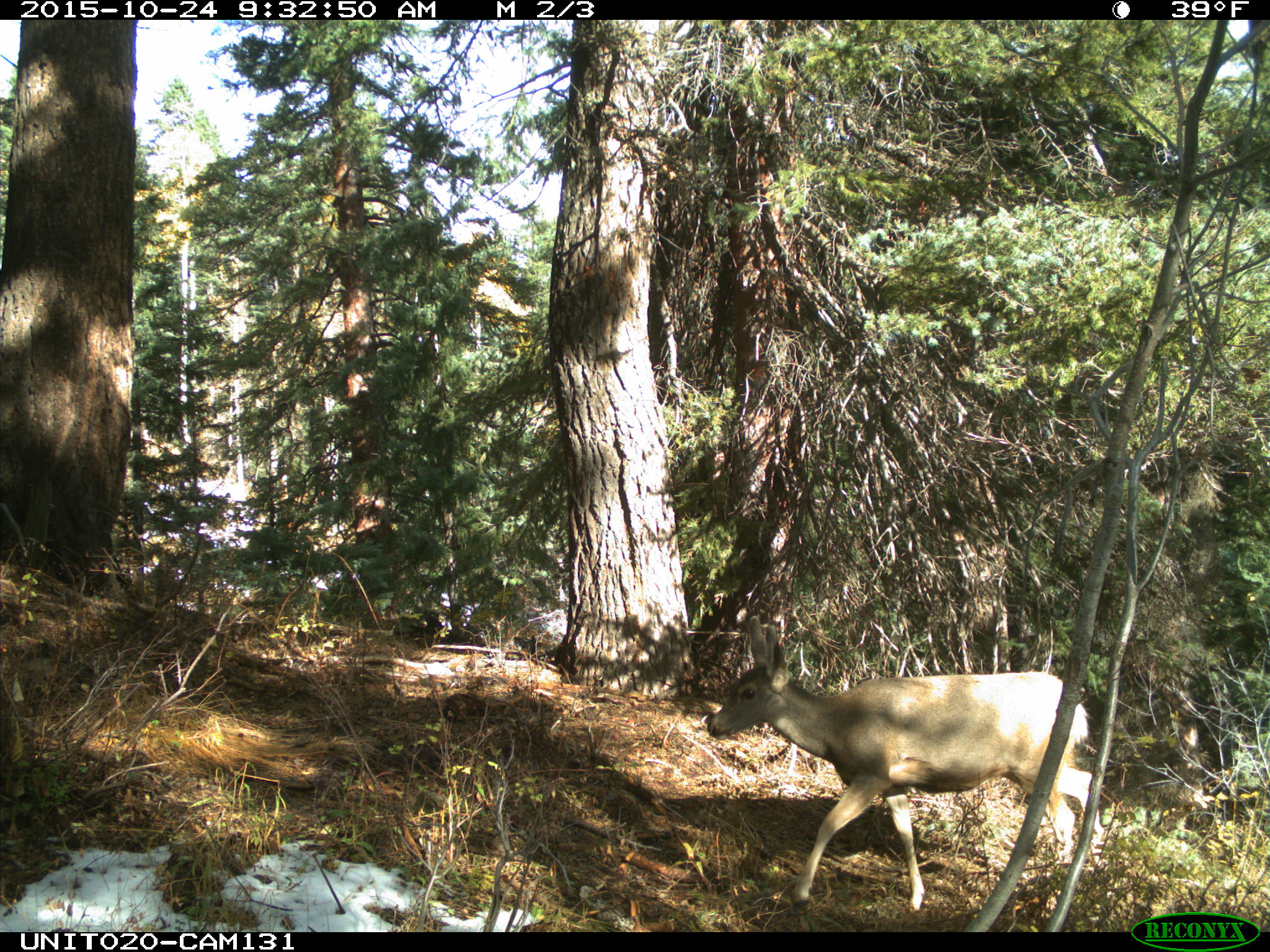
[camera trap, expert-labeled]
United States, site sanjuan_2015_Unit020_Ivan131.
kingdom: Animalia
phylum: Chordata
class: Mammalia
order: Artiodactyla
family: Cervidae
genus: Odocoileus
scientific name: Odocoileus hemionus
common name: mule deer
Odocoileus hemionus (mule deer).